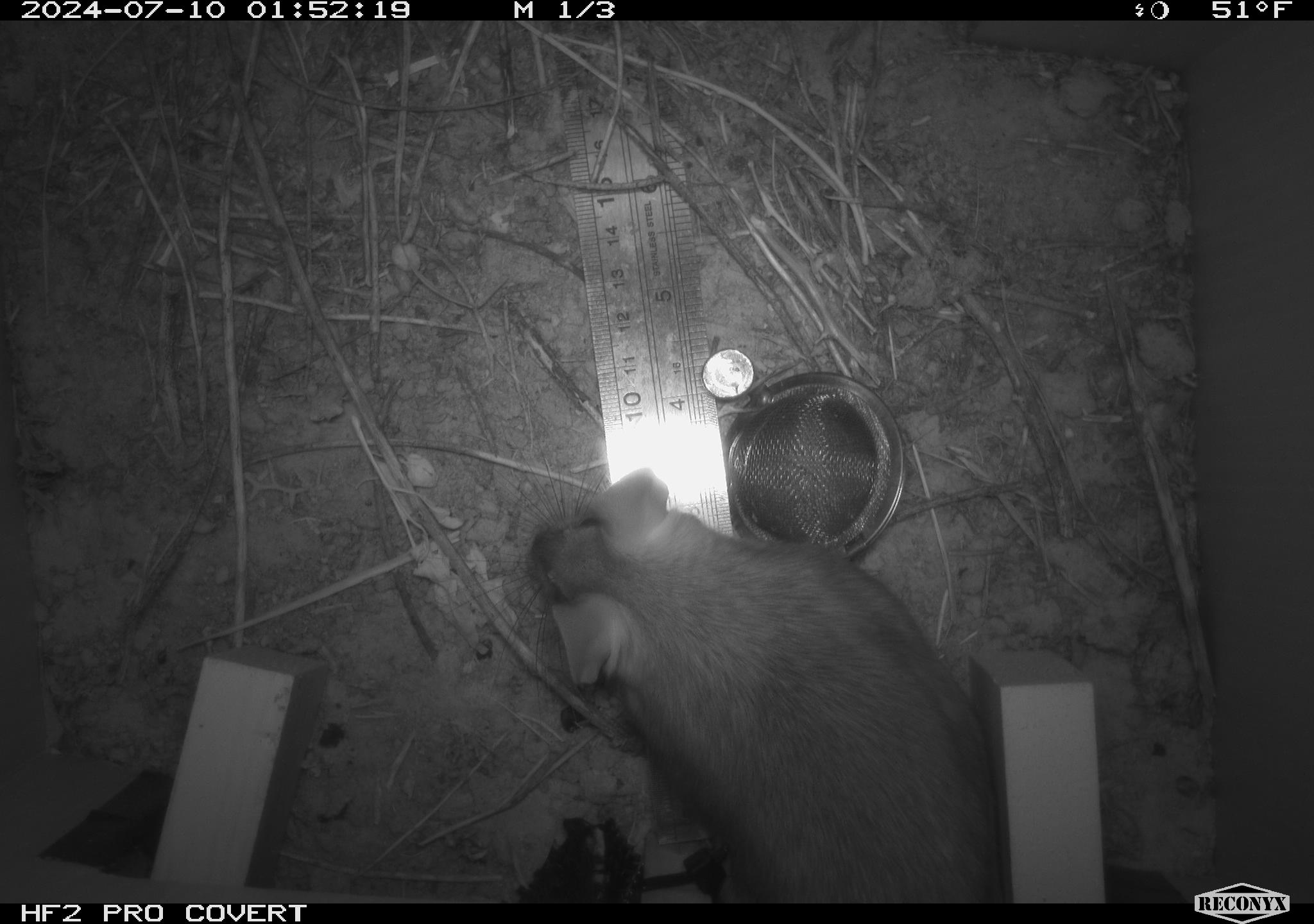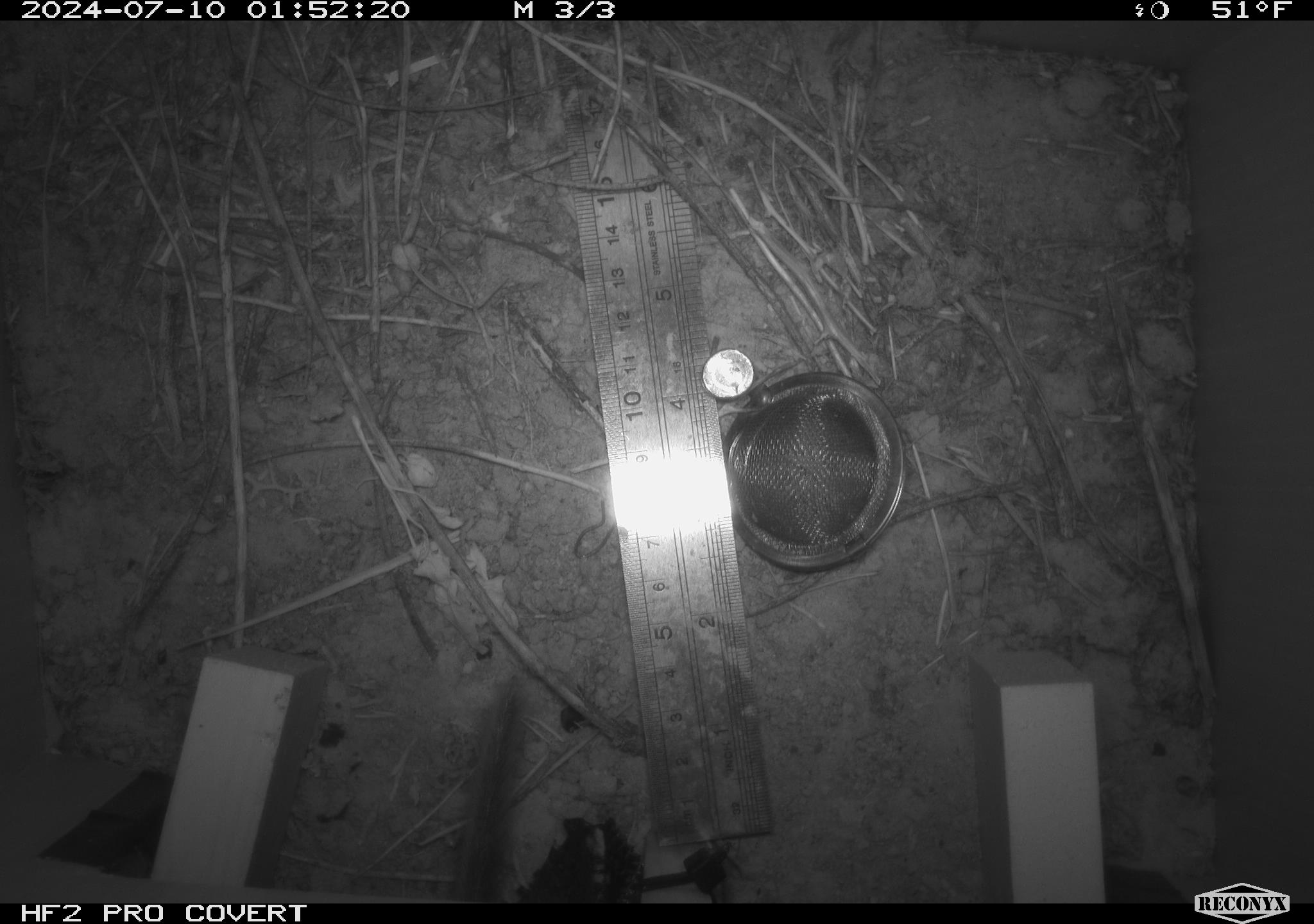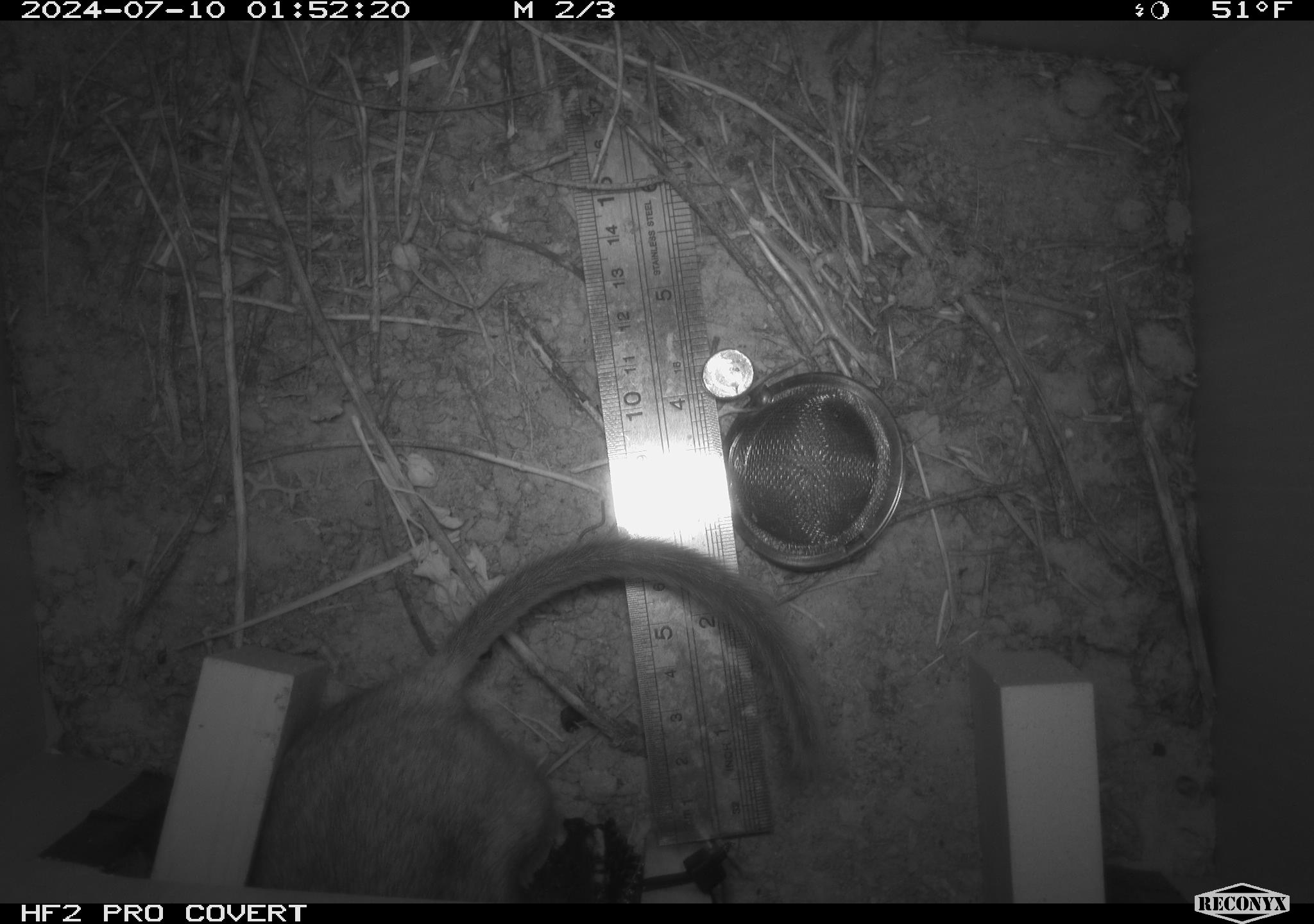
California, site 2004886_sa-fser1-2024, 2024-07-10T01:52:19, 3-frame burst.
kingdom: Animalia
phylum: Chordata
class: Mammalia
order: Rodentia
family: Cricetidae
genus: Neotoma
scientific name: Neotoma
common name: pack rat or woodrat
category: neotoma species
Neotoma species (pack rat or woodrat) (Neotoma).